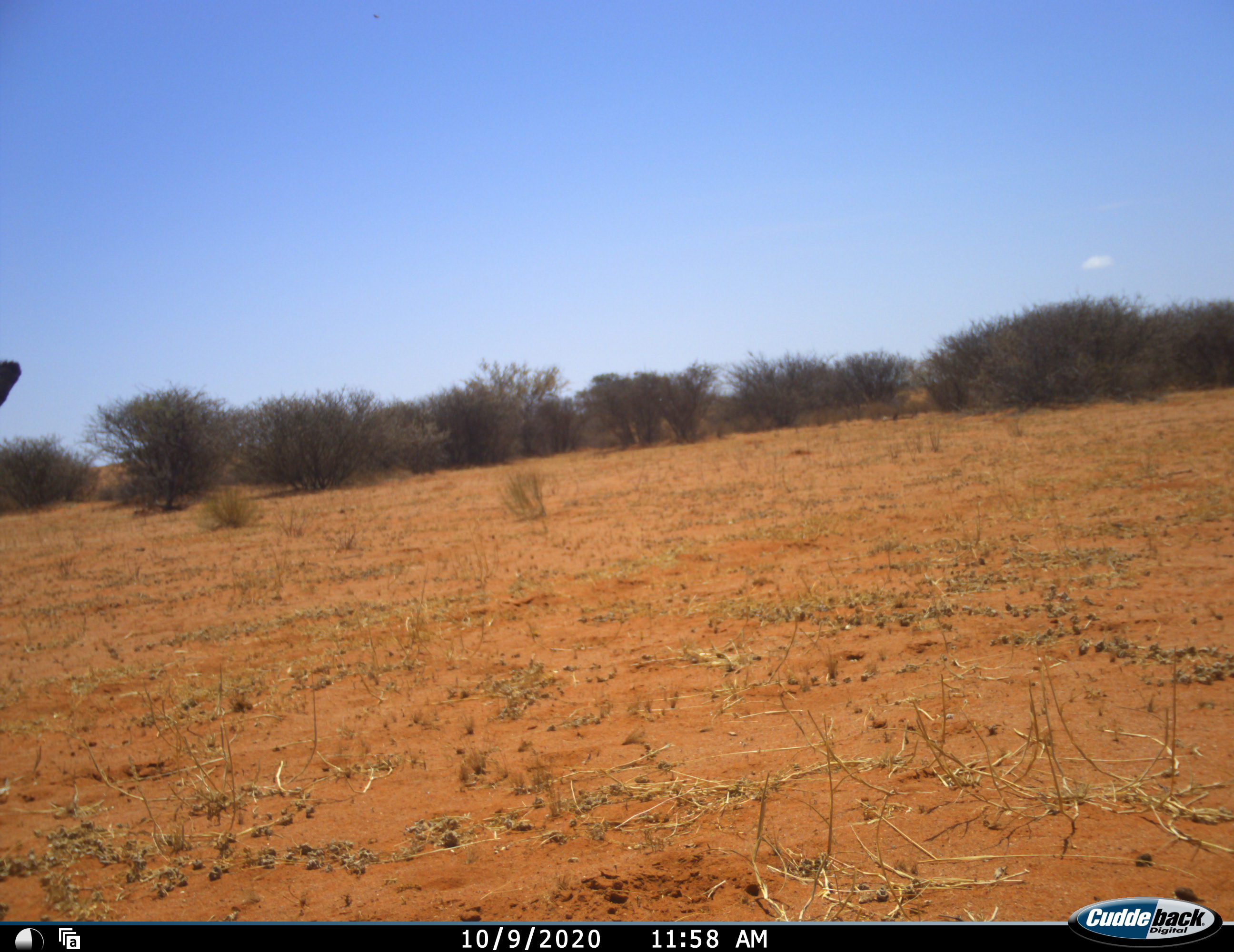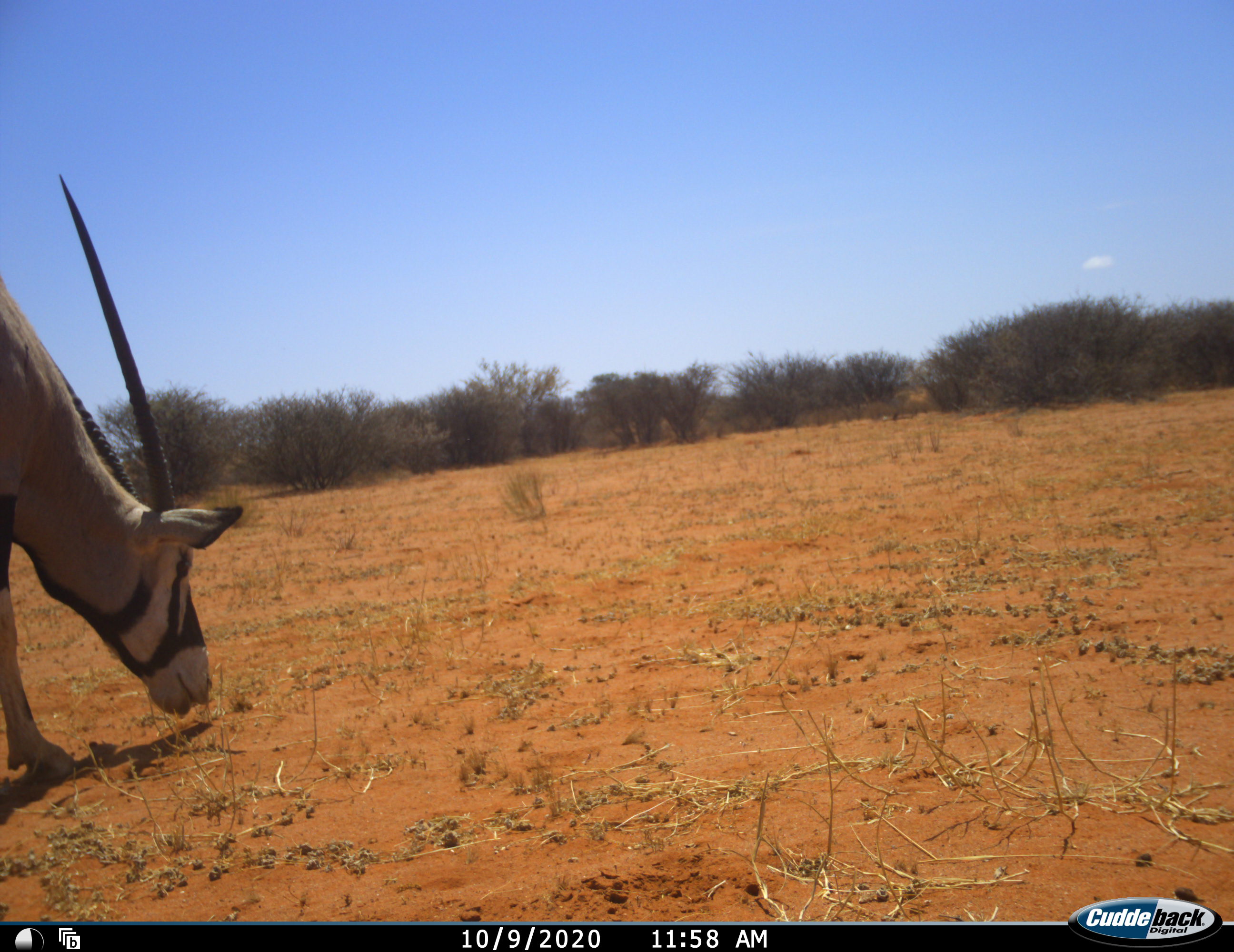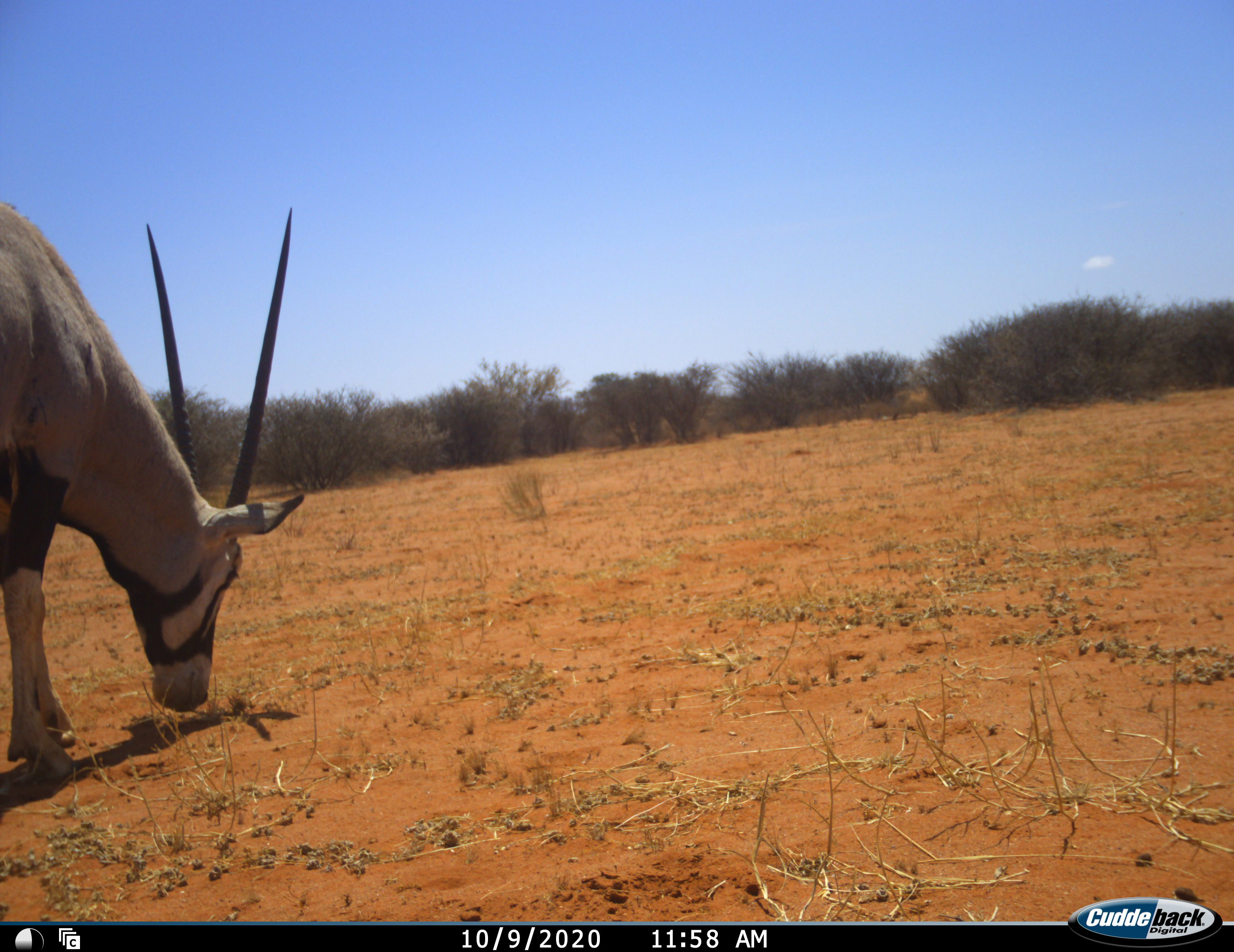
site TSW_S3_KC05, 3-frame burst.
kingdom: Animalia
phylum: Chordata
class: Mammalia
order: Artiodactyla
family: Bovidae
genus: Oryx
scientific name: Oryx gazella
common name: gemsbok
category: oryx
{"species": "oryx (gemsbok) (Oryx gazella)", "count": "1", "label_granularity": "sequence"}